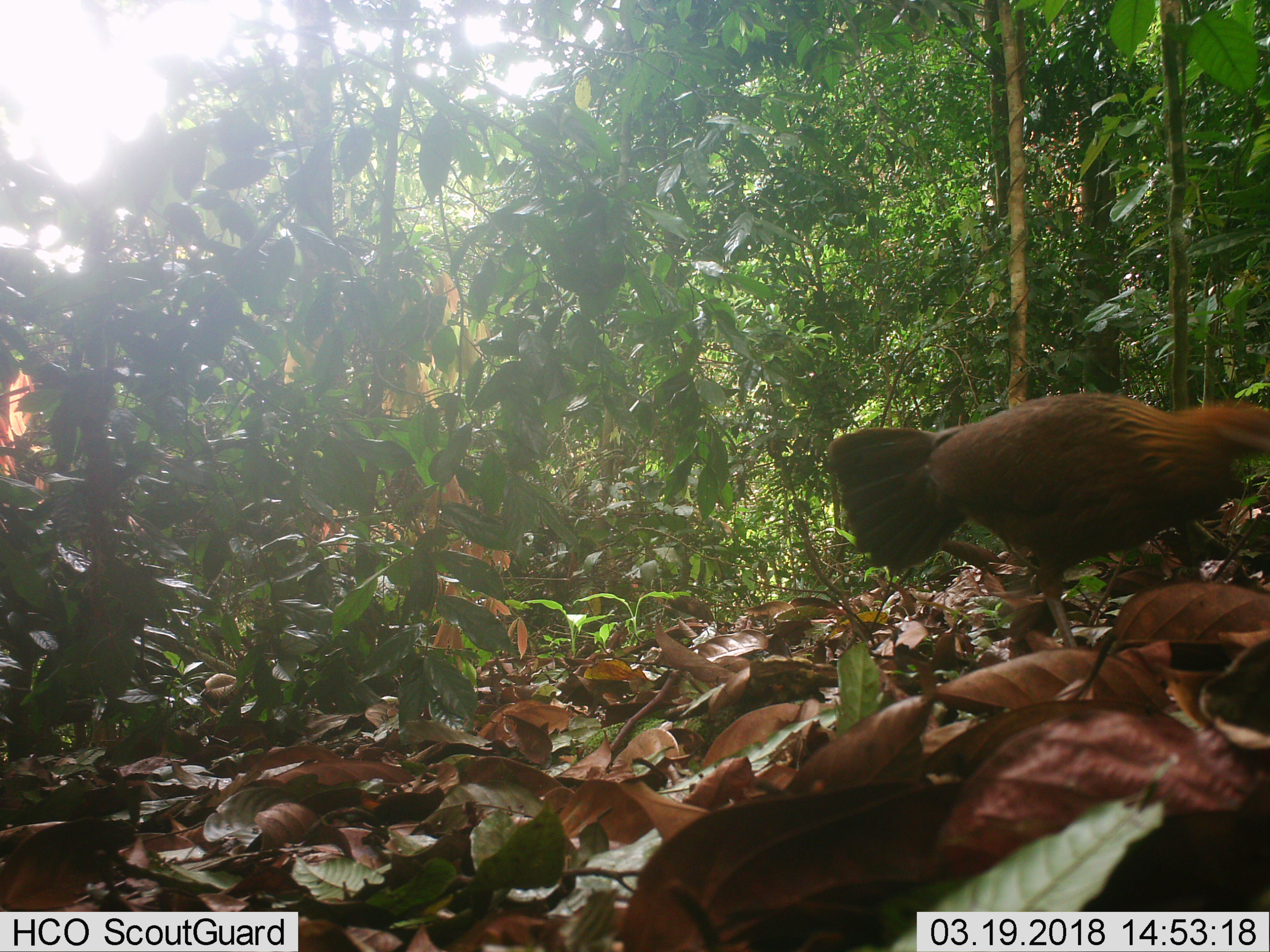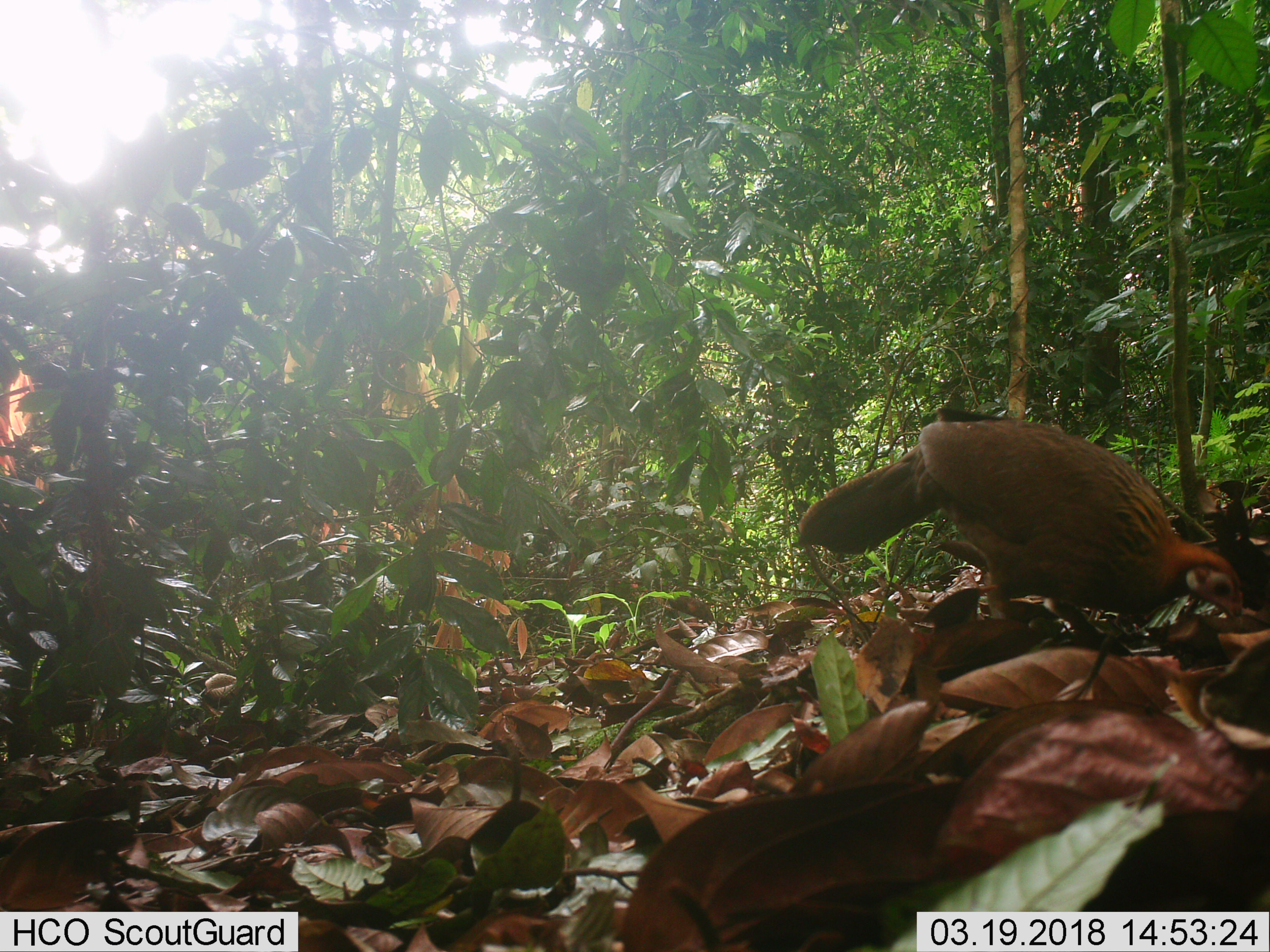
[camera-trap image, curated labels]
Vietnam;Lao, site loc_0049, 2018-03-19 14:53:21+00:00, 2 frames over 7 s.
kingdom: Animalia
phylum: Chordata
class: Aves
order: Galliformes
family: Phasianidae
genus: Gallus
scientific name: Gallus gallus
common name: red junglefowl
Red junglefowl (Gallus gallus). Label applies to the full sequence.